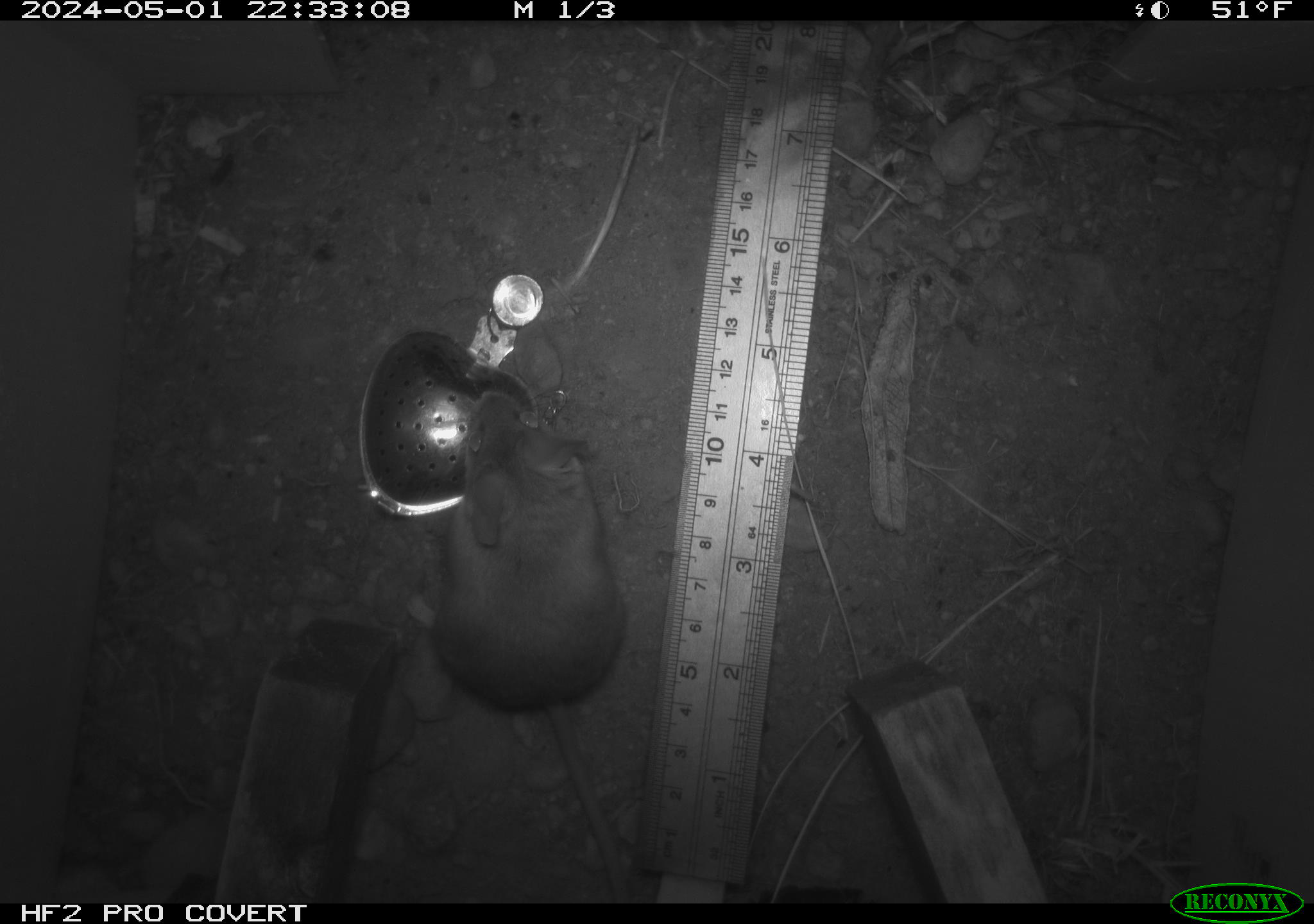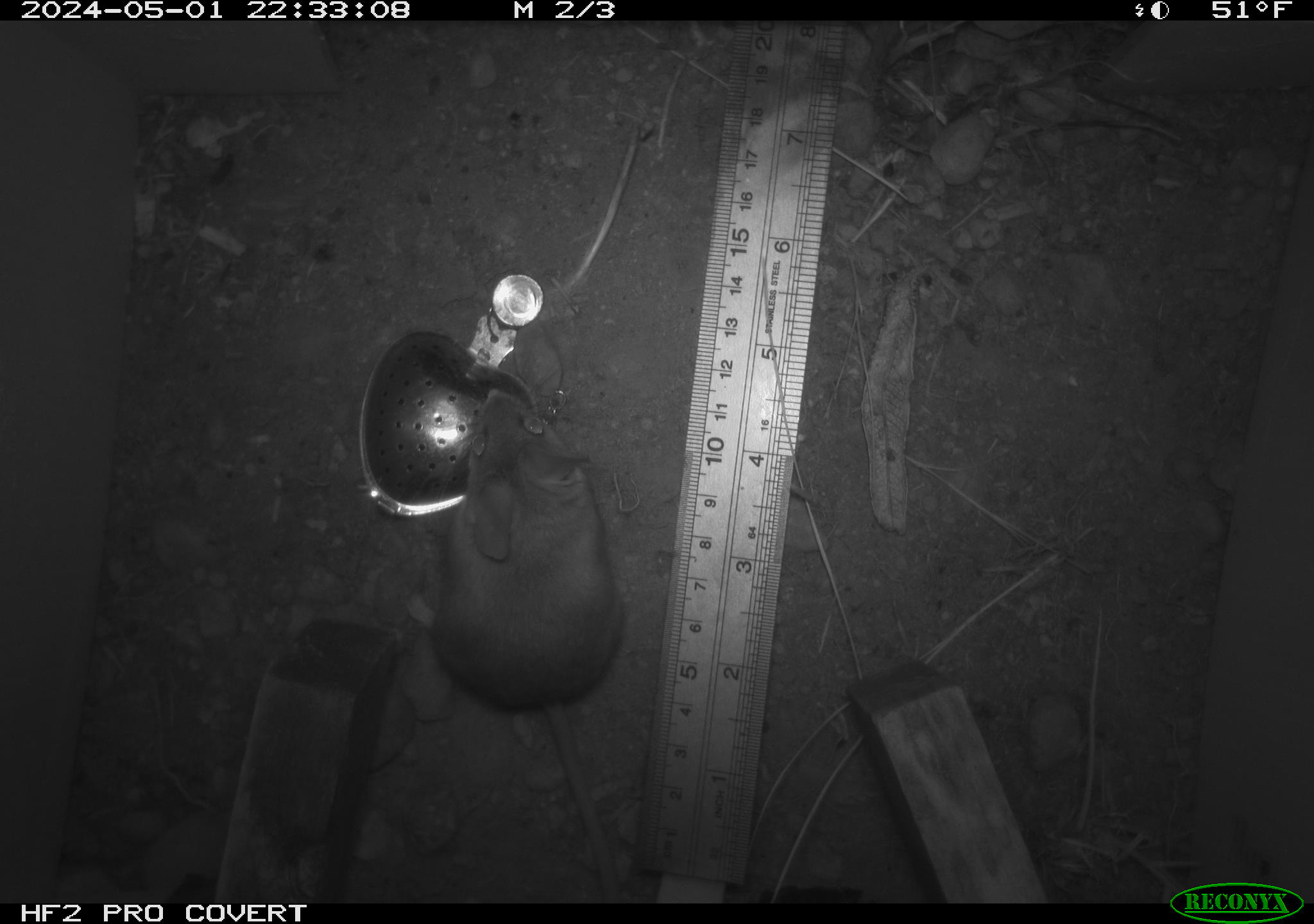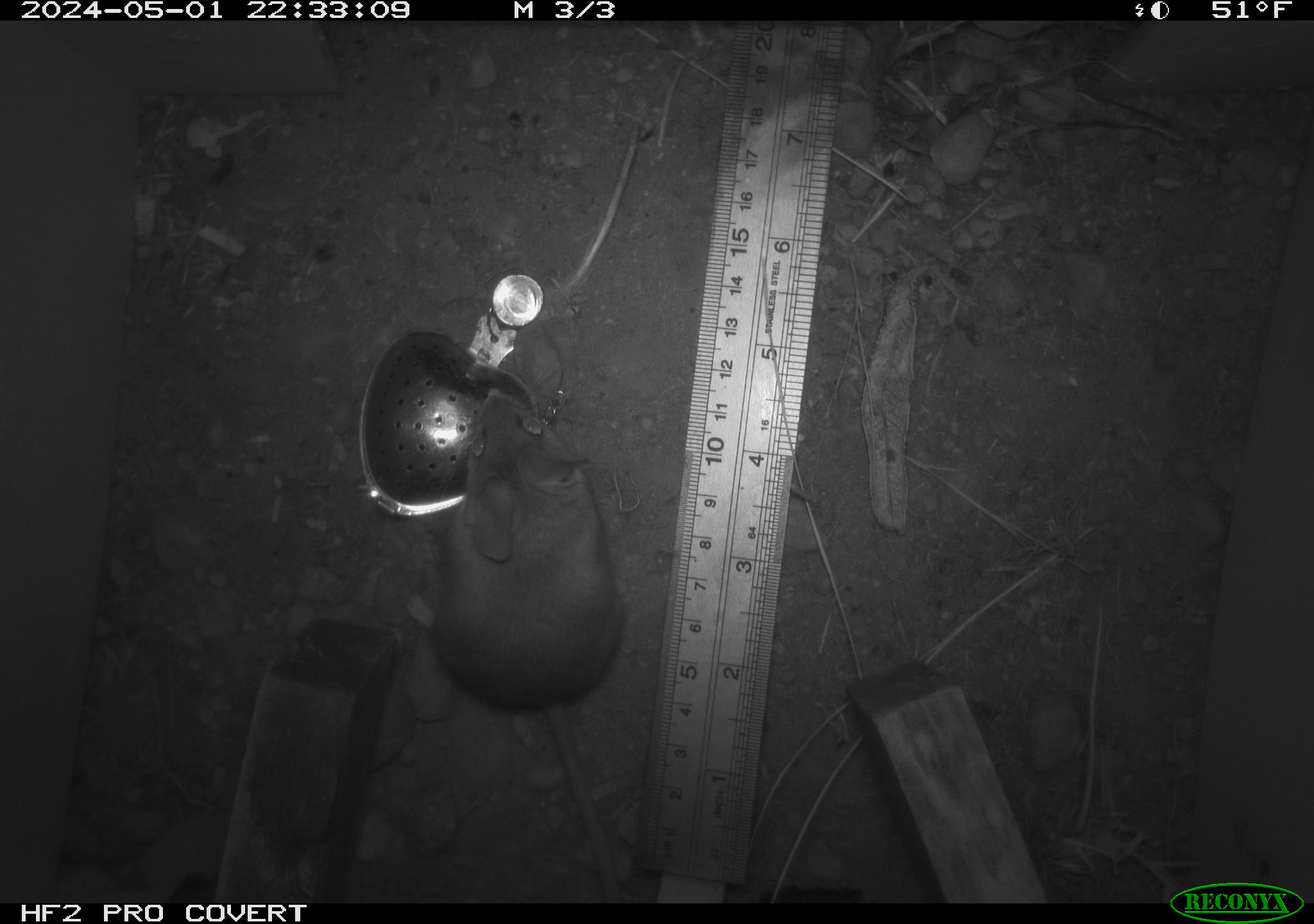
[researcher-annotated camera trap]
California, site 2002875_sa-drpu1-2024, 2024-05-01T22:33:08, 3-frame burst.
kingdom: Animalia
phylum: Chordata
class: Mammalia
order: Rodentia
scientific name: Rodentia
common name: mouse species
Mouse species (Rodentia).